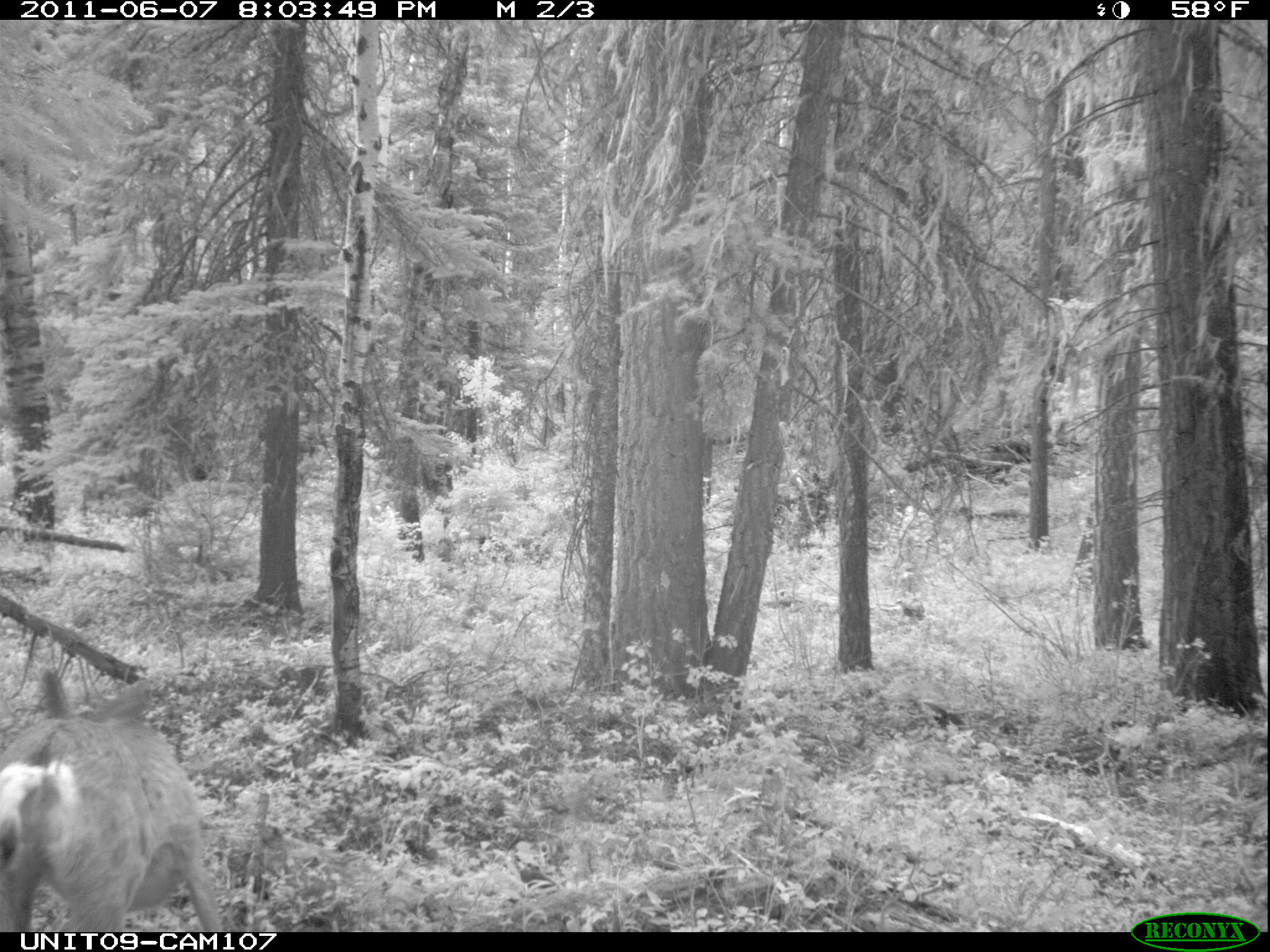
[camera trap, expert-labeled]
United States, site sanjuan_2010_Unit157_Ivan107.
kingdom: Animalia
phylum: Chordata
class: Mammalia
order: Artiodactyla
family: Cervidae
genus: Odocoileus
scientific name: Odocoileus hemionus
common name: mule deer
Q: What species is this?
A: Odocoileus hemionus (mule deer).